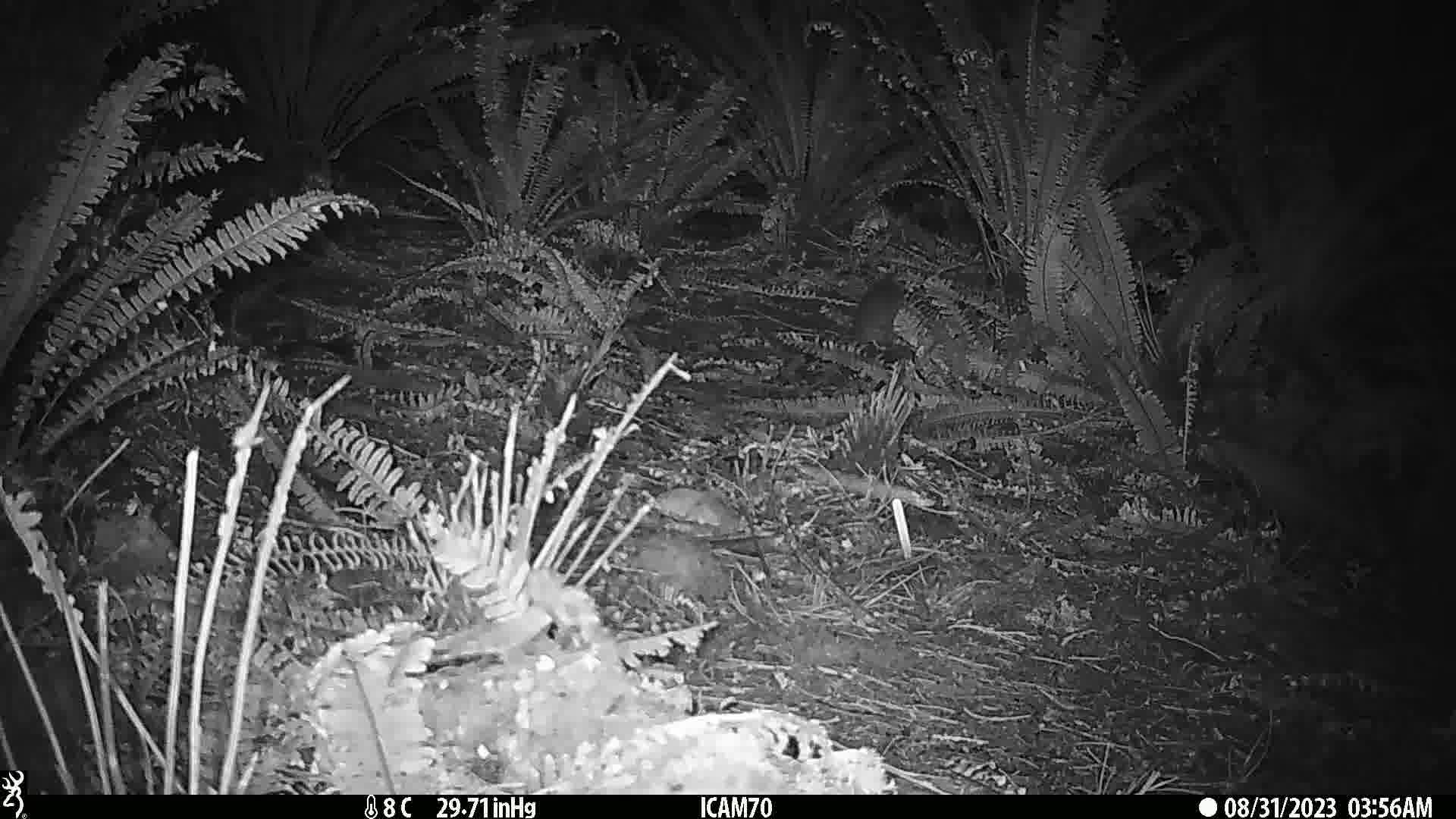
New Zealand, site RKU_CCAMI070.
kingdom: Animalia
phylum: Chordata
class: Mammalia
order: Rodentia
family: Muridae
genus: Rattus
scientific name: Rattus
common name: rat